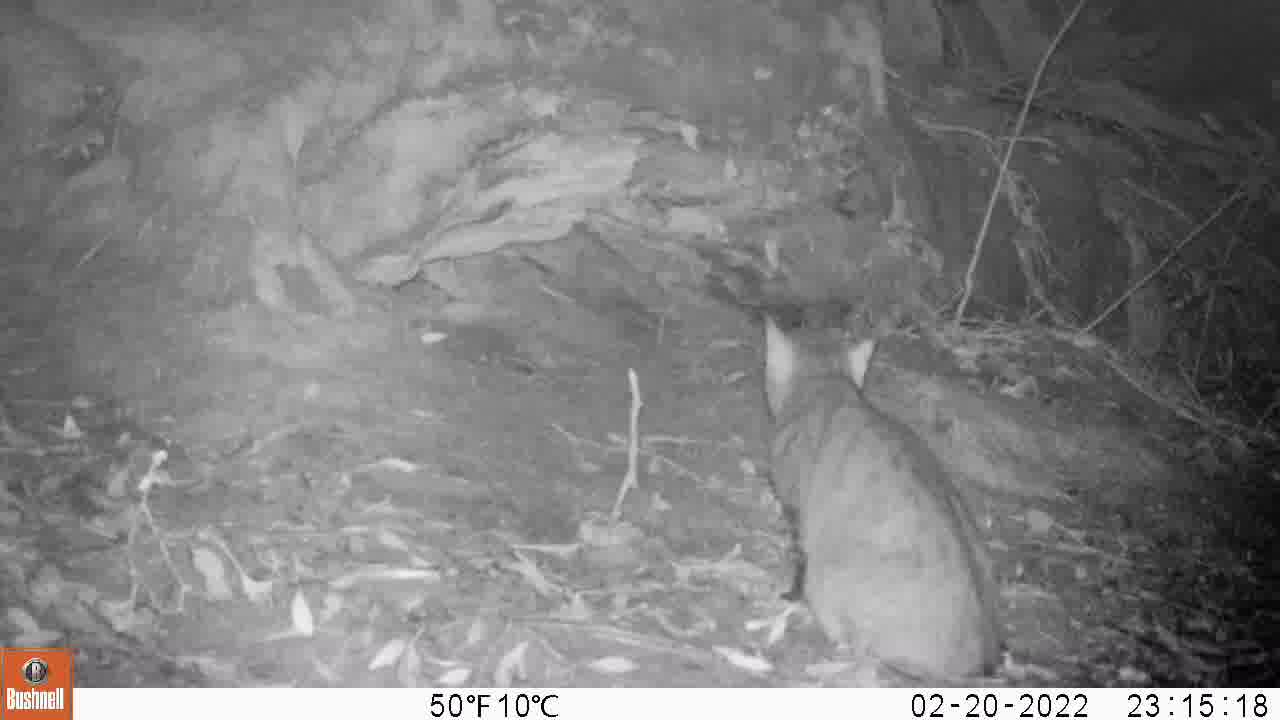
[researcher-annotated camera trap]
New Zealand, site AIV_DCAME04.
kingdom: Animalia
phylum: Chordata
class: Mammalia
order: Carnivora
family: Felidae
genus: Felis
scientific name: Felis catus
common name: domestic cat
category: cat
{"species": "cat (domestic cat) (Felis catus)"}